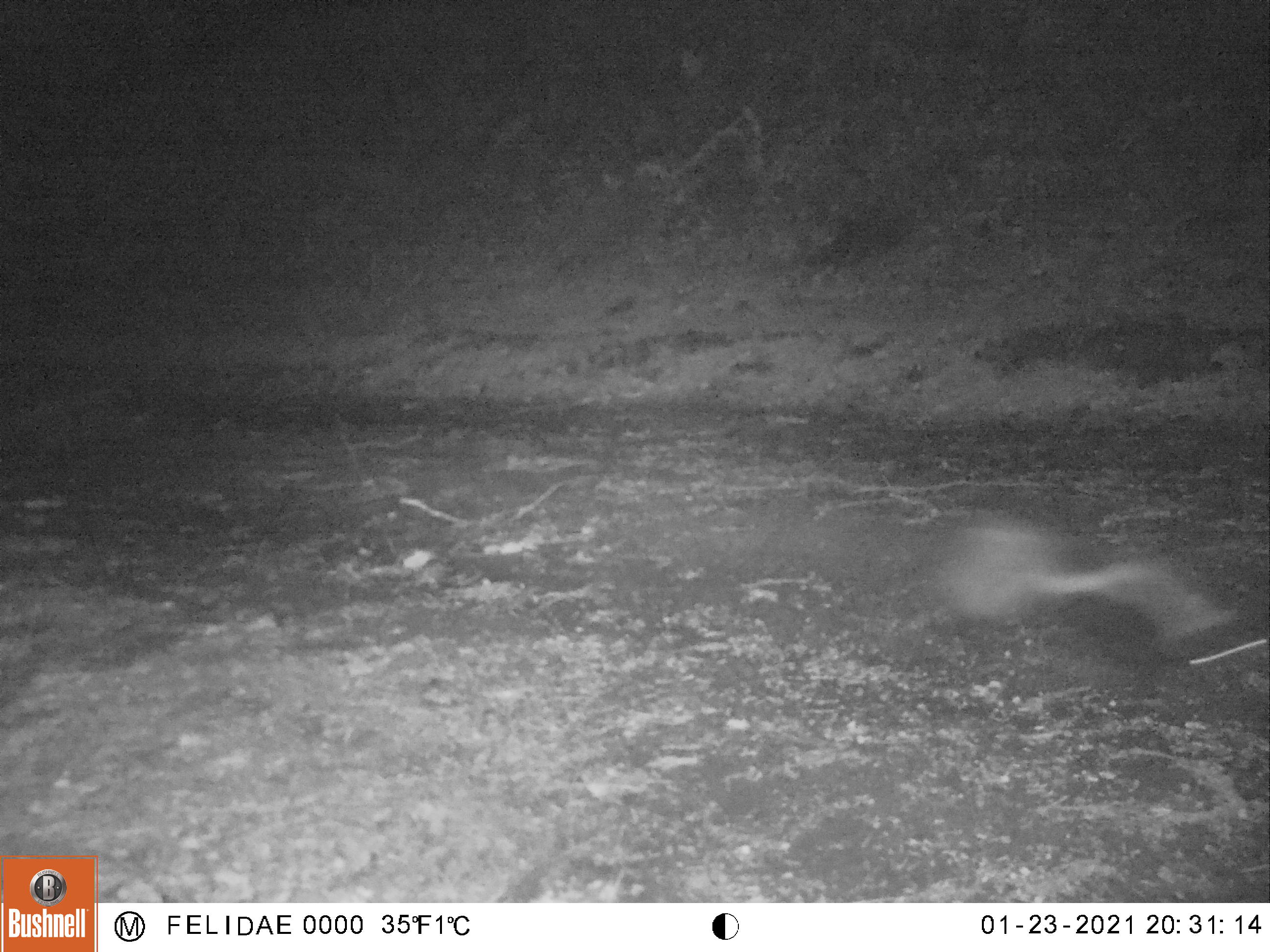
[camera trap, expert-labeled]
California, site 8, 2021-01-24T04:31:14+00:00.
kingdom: Animalia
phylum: Chordata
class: Mammalia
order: Carnivora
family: Mephitidae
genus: Mephitis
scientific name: Mephitis mephitis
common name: striped skunk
Striped skunk (Mephitis mephitis).